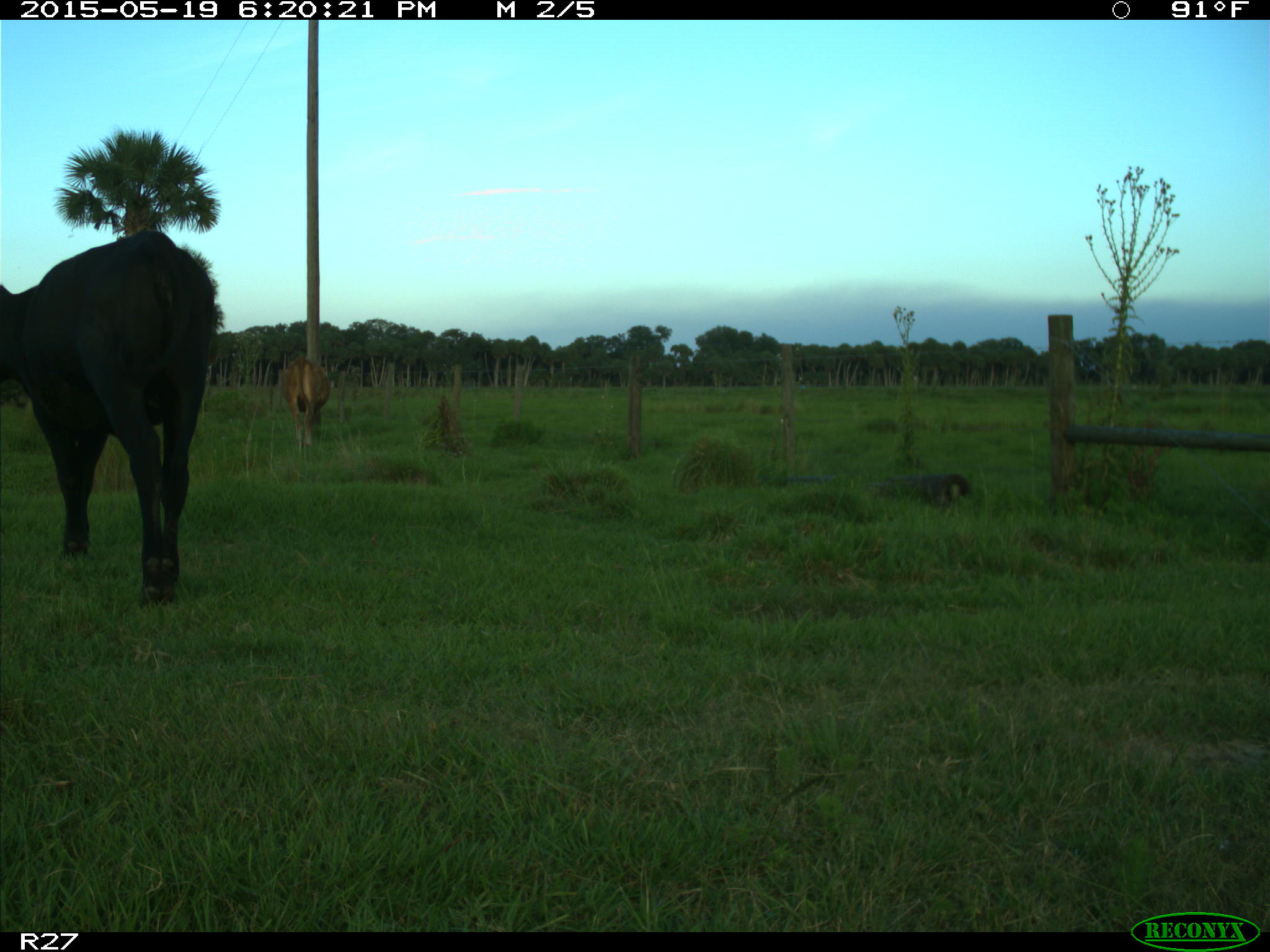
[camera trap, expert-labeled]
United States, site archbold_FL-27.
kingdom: Animalia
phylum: Chordata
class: Mammalia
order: Artiodactyla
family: Bovidae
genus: Bos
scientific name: Bos taurus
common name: domestic cow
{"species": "Bos taurus (domestic cow)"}